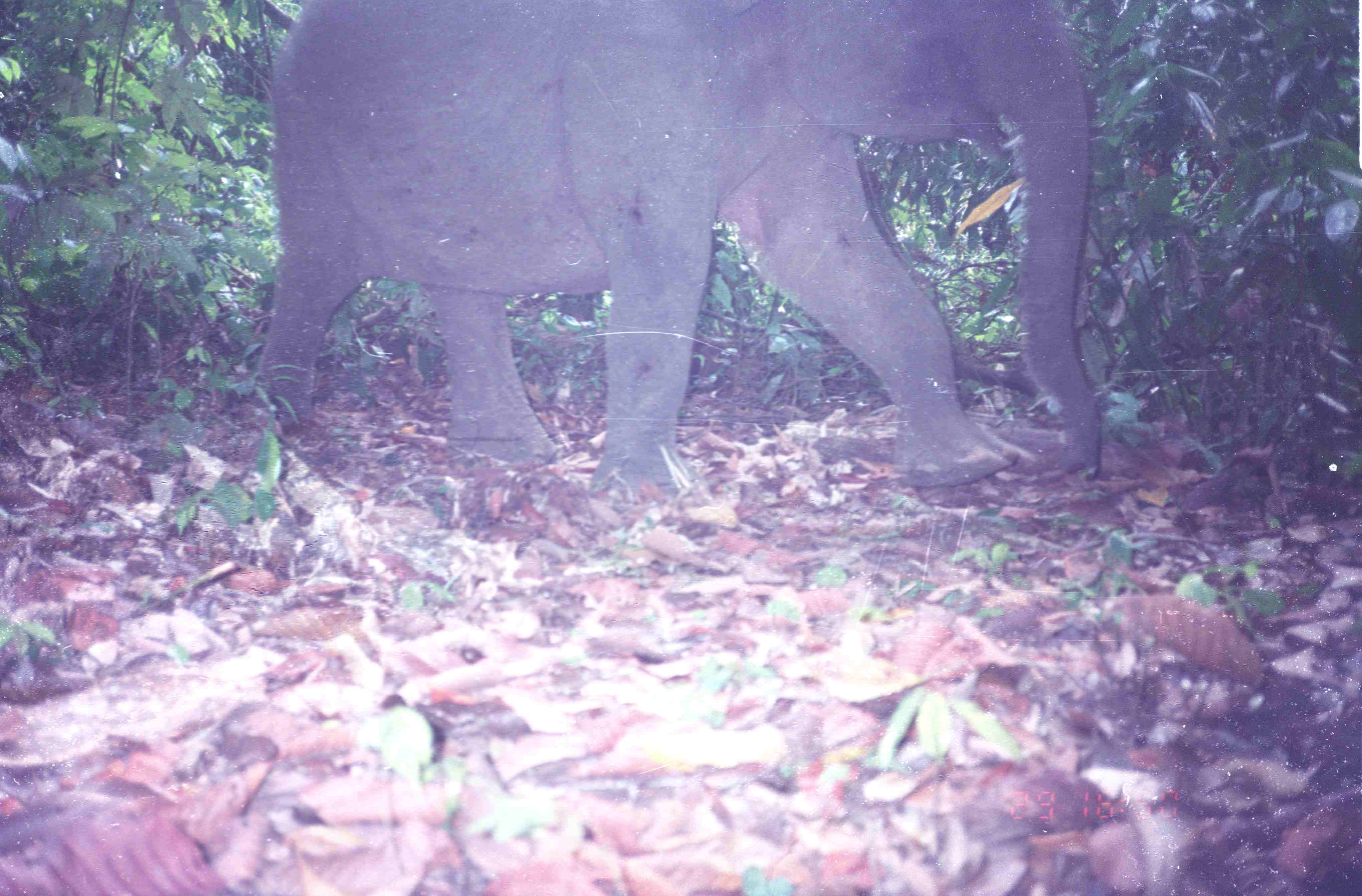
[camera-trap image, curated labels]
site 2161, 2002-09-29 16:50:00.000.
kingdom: Animalia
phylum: Chordata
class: Mammalia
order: Proboscidea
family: Elephantidae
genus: Elephas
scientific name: Elephas maximus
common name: asian elephant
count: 1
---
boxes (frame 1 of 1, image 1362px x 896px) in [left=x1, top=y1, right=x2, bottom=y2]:
elephas maximus: [left=259, top=0, right=1102, bottom=497]